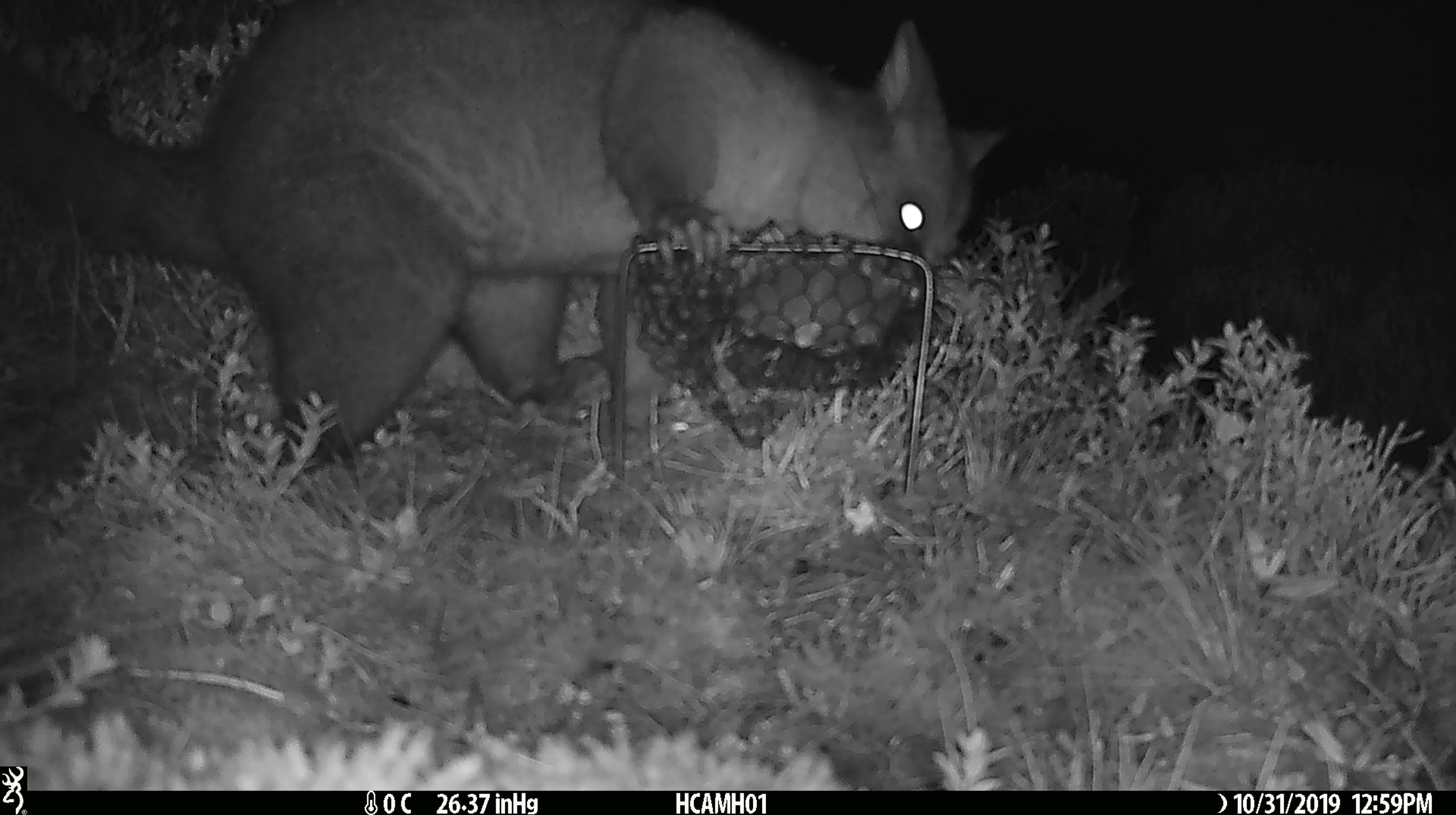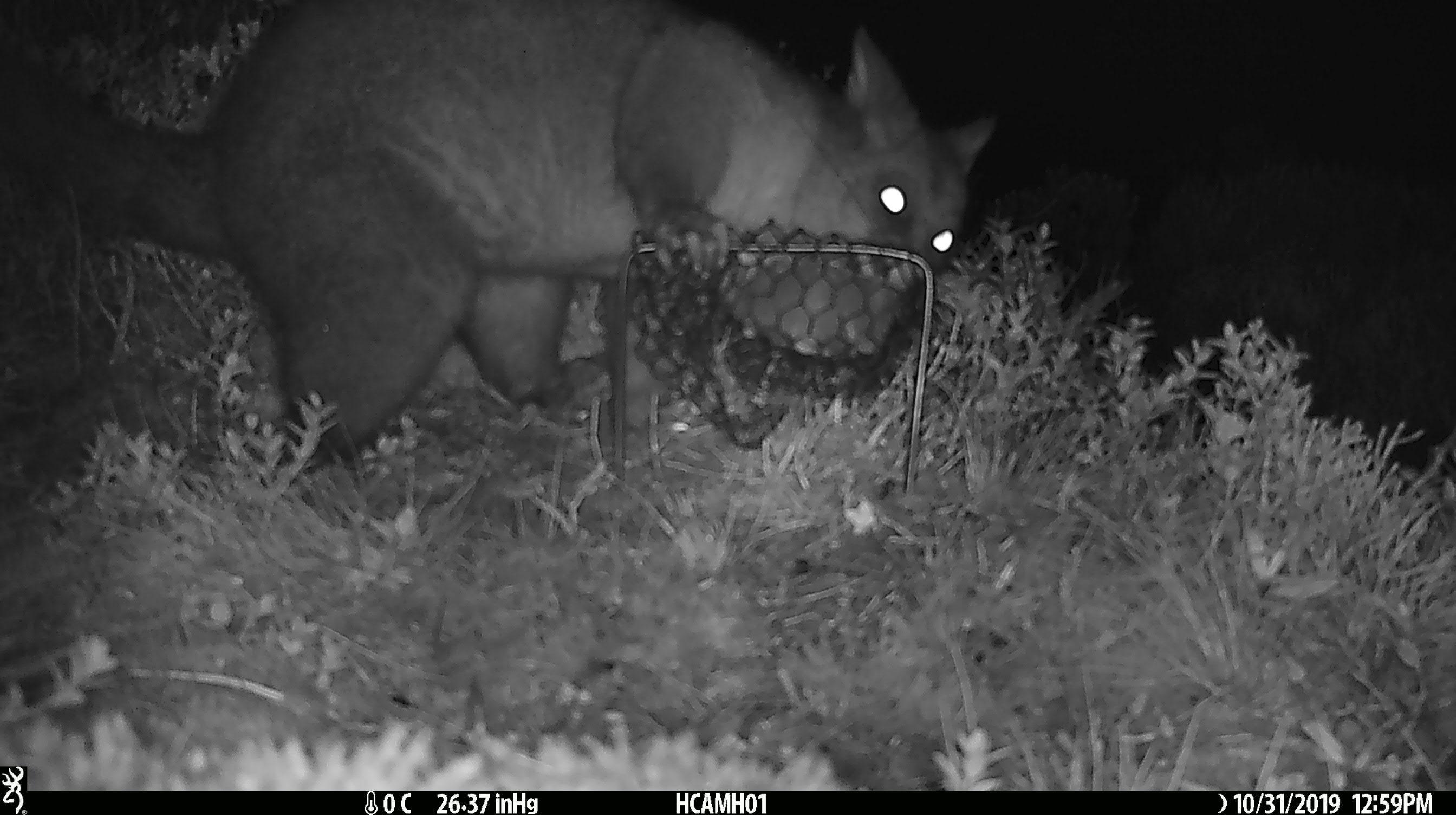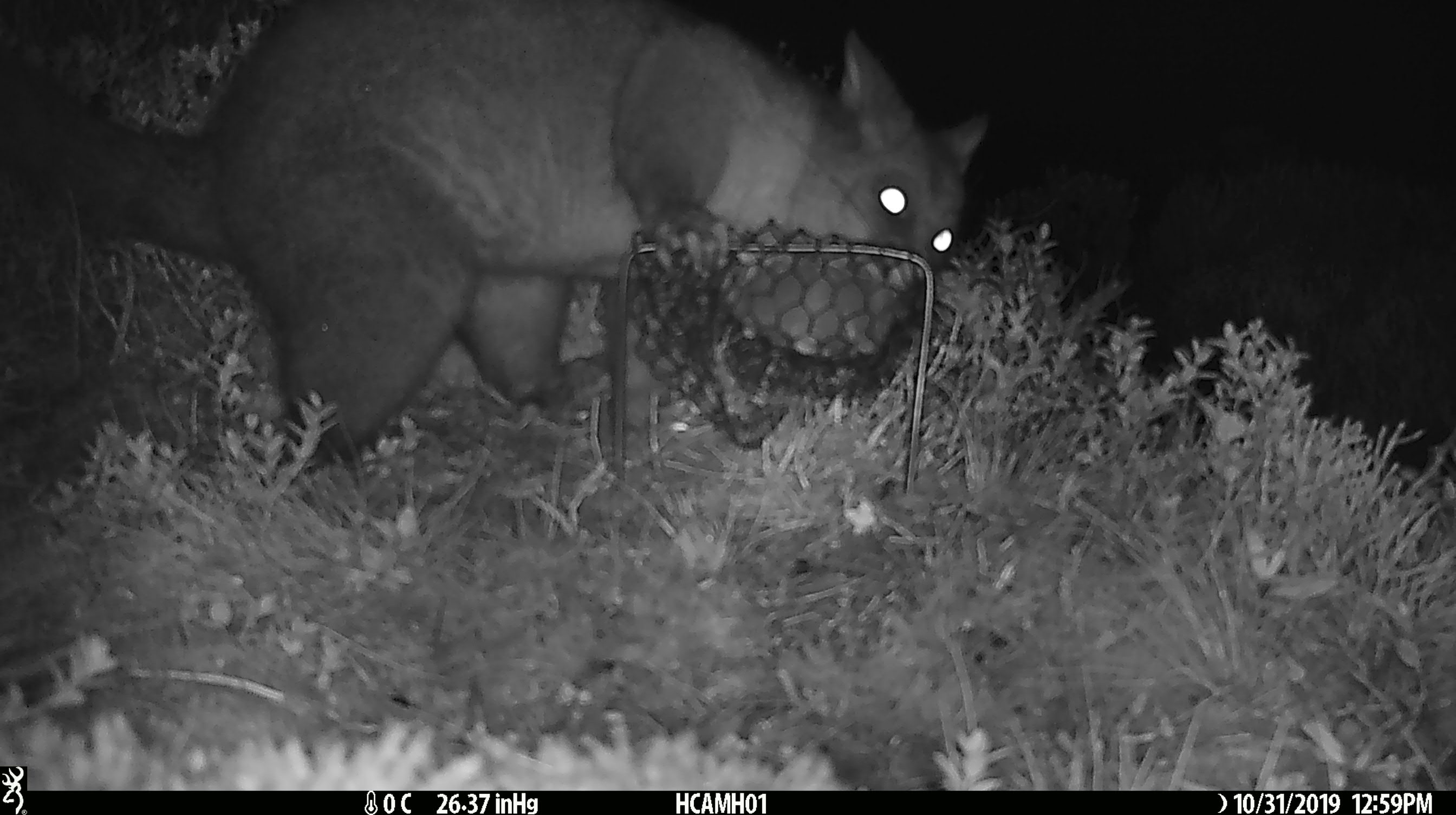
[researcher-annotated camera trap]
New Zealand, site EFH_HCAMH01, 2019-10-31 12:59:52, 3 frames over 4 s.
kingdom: Animalia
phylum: Chordata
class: Mammalia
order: Diprotodontia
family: Phalangeridae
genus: Trichosurus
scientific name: Trichosurus vulpecula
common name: common brushtail possum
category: possum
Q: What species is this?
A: Possum (common brushtail possum) (Trichosurus vulpecula).